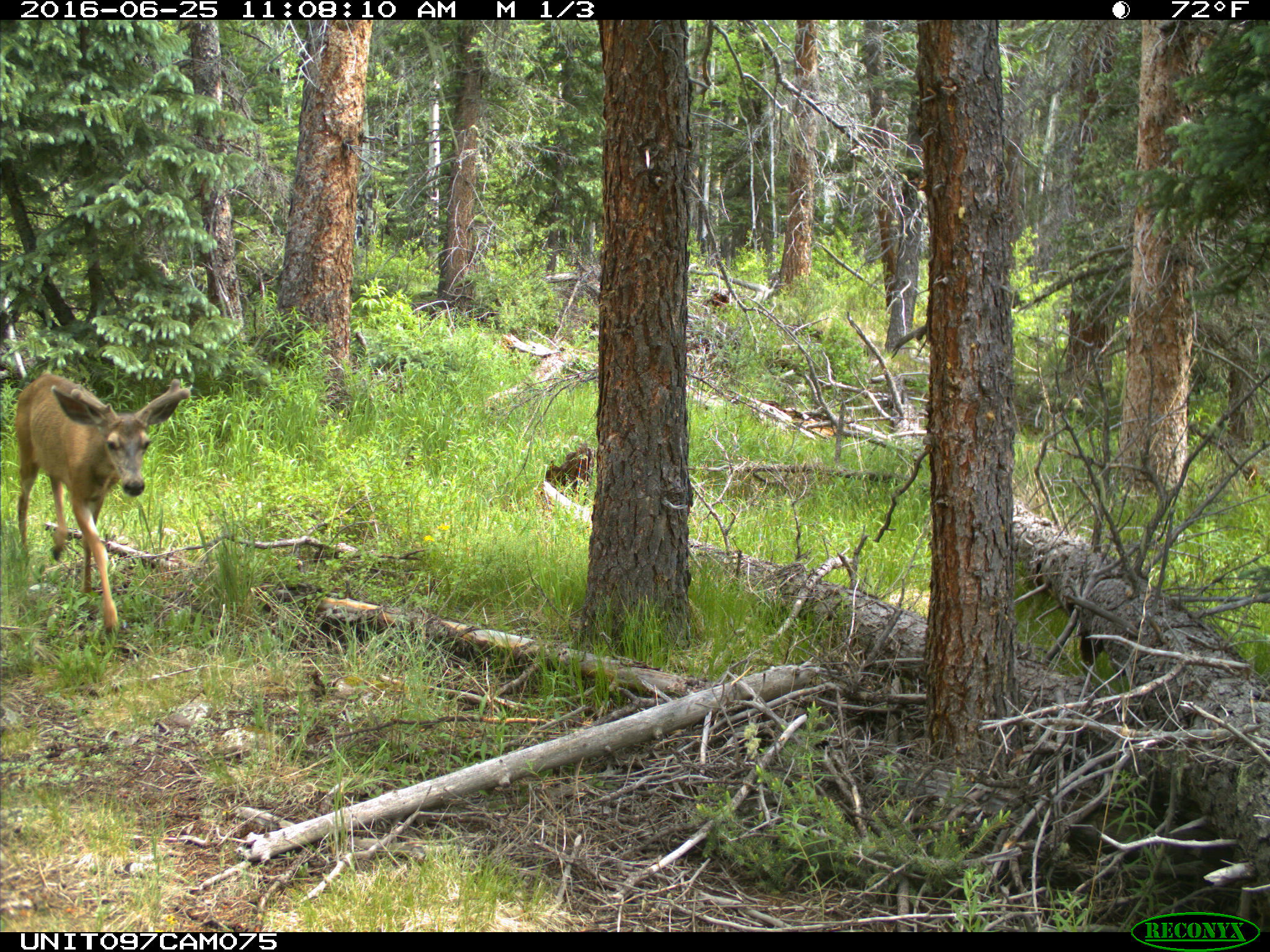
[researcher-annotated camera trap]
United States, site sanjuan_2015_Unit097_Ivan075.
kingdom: Animalia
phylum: Chordata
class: Mammalia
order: Artiodactyla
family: Cervidae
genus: Odocoileus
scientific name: Odocoileus hemionus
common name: mule deer